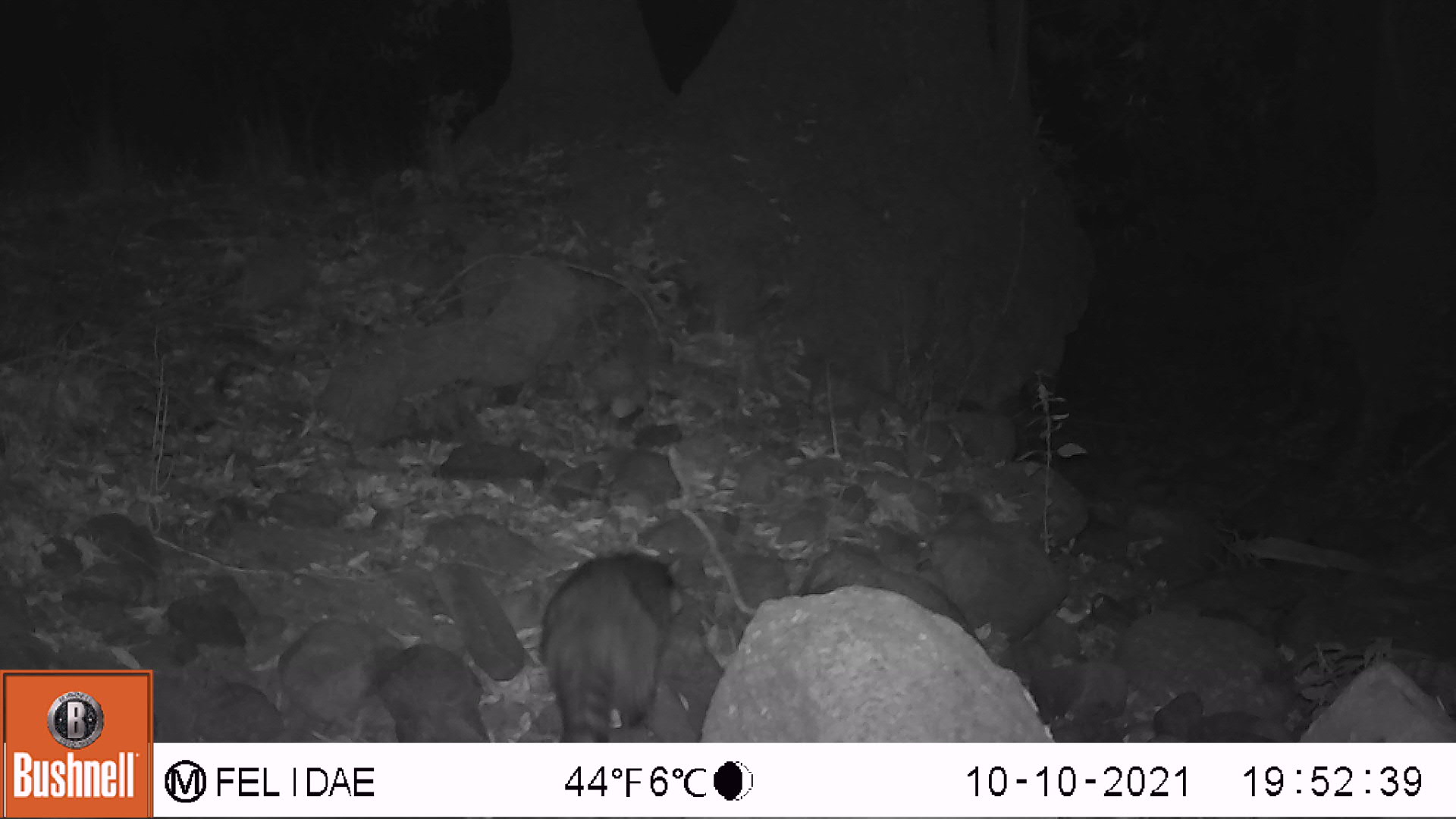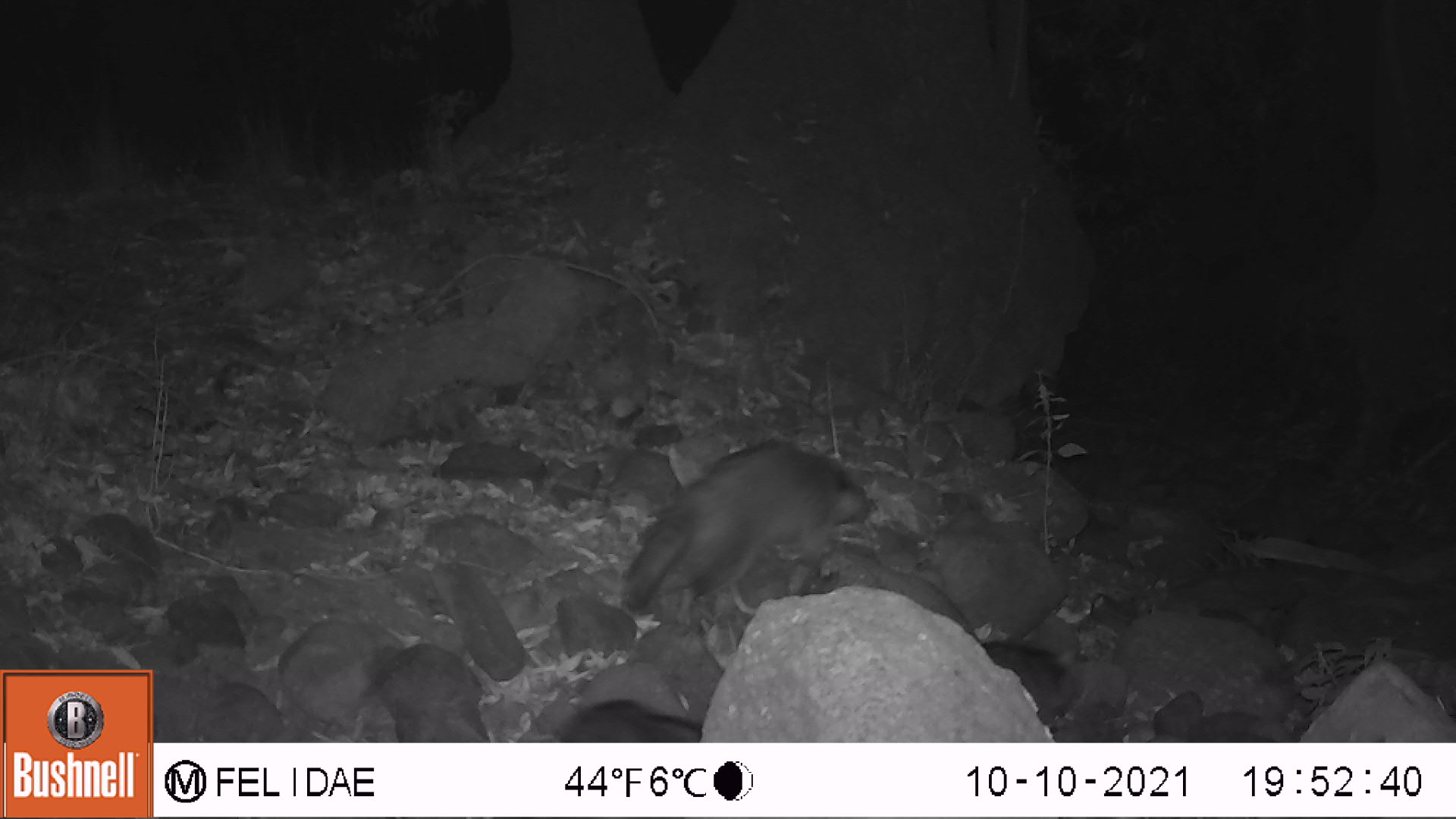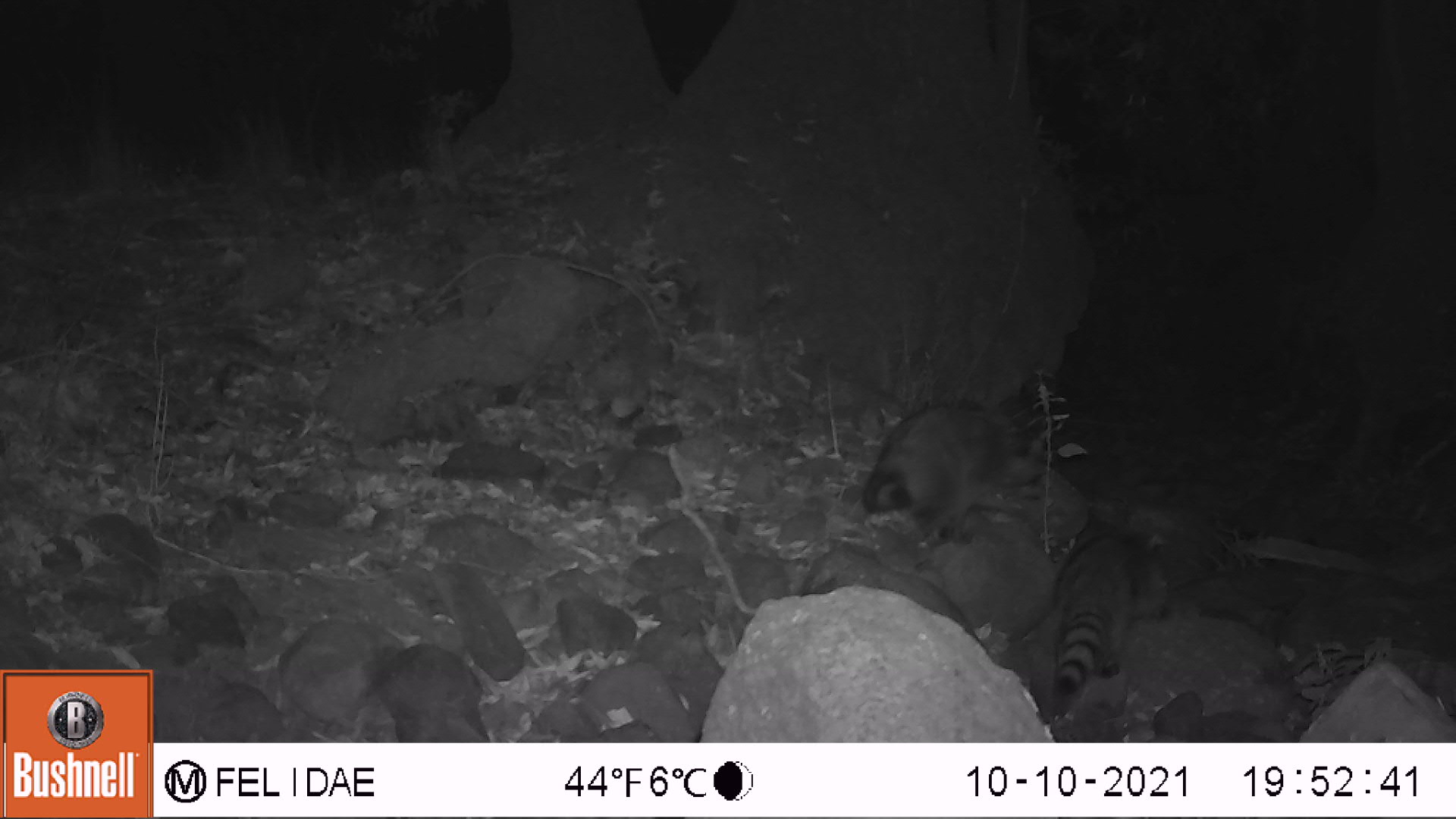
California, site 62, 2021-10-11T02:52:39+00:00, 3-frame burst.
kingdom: Animalia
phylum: Chordata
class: Mammalia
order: Carnivora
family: Procyonidae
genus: Procyon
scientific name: Procyon lotor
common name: raccoon